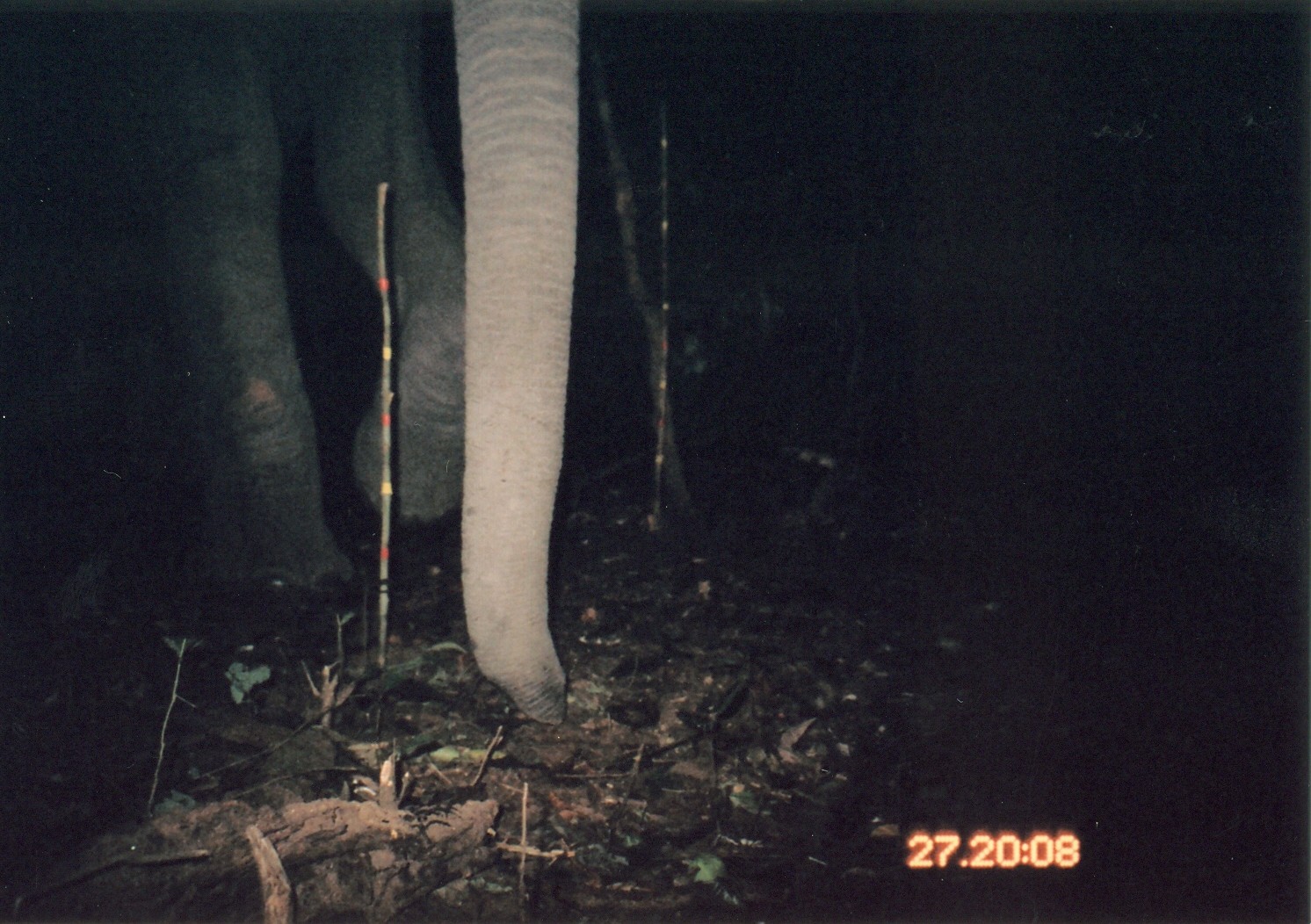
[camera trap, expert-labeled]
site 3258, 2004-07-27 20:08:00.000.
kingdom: Animalia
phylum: Chordata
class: Mammalia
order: Proboscidea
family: Elephantidae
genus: Loxodonta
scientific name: Loxodonta africana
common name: african bush elephant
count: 1